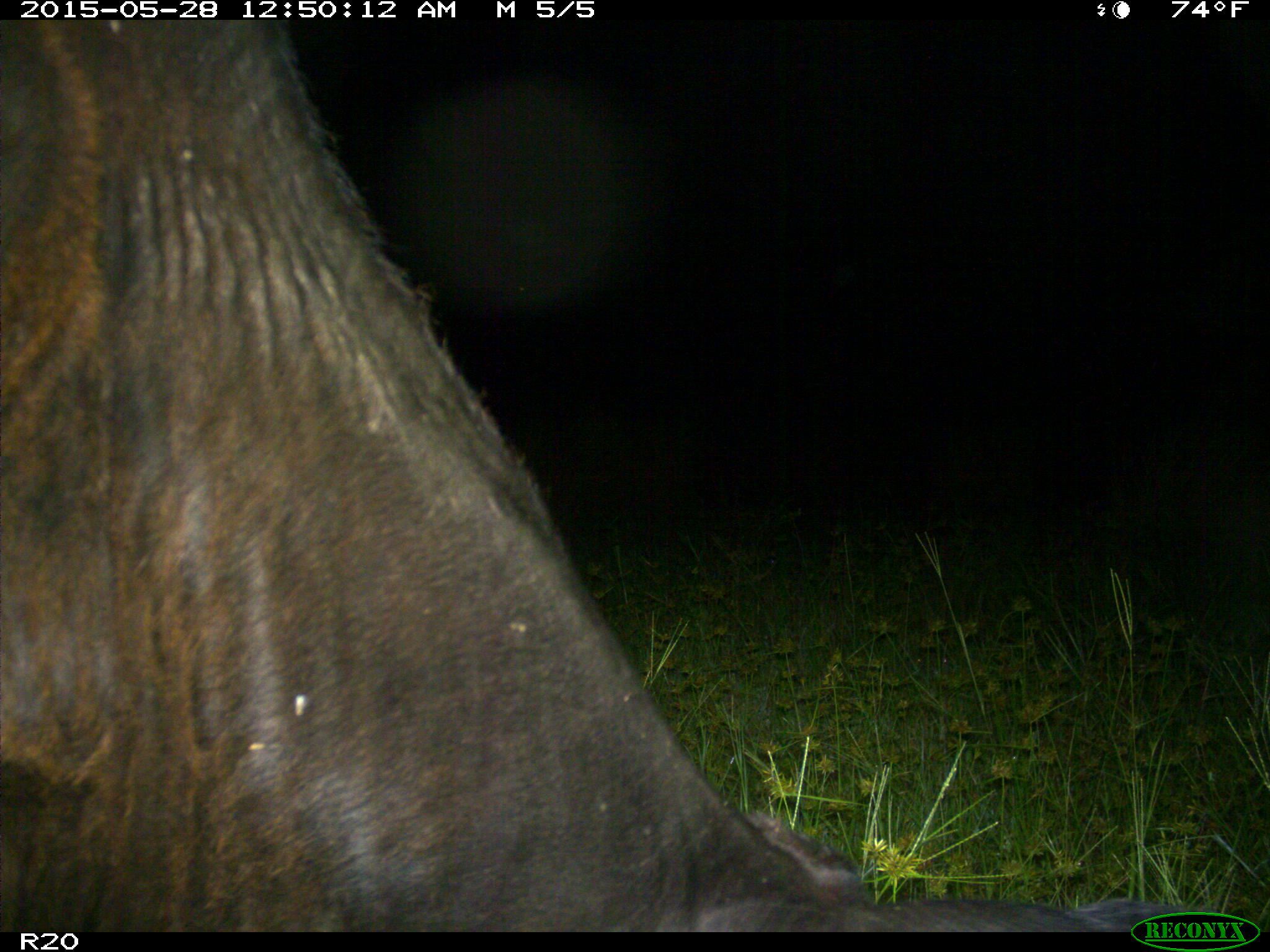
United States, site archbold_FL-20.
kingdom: Animalia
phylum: Chordata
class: Mammalia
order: Artiodactyla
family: Bovidae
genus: Bos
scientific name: Bos taurus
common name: domestic cow